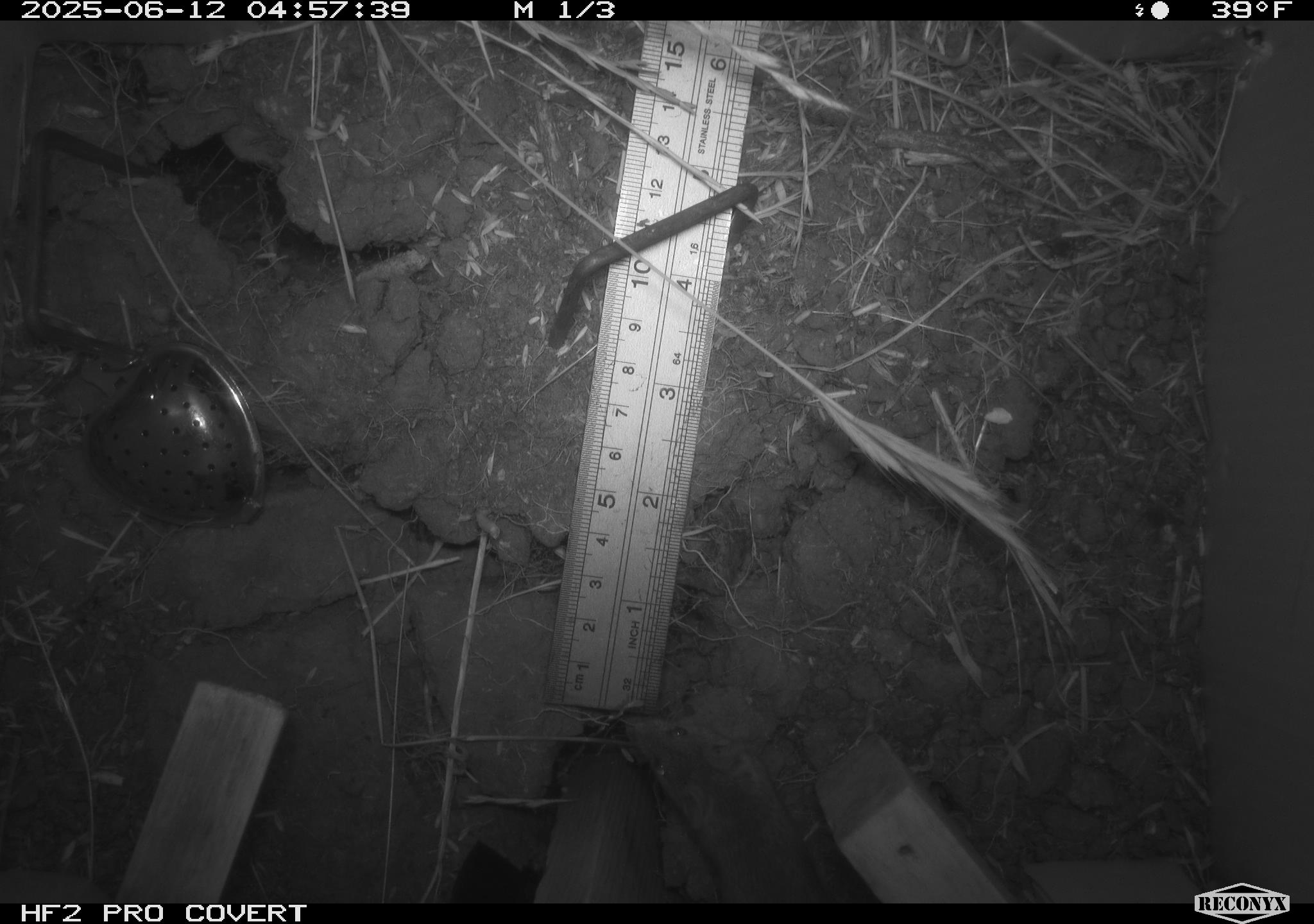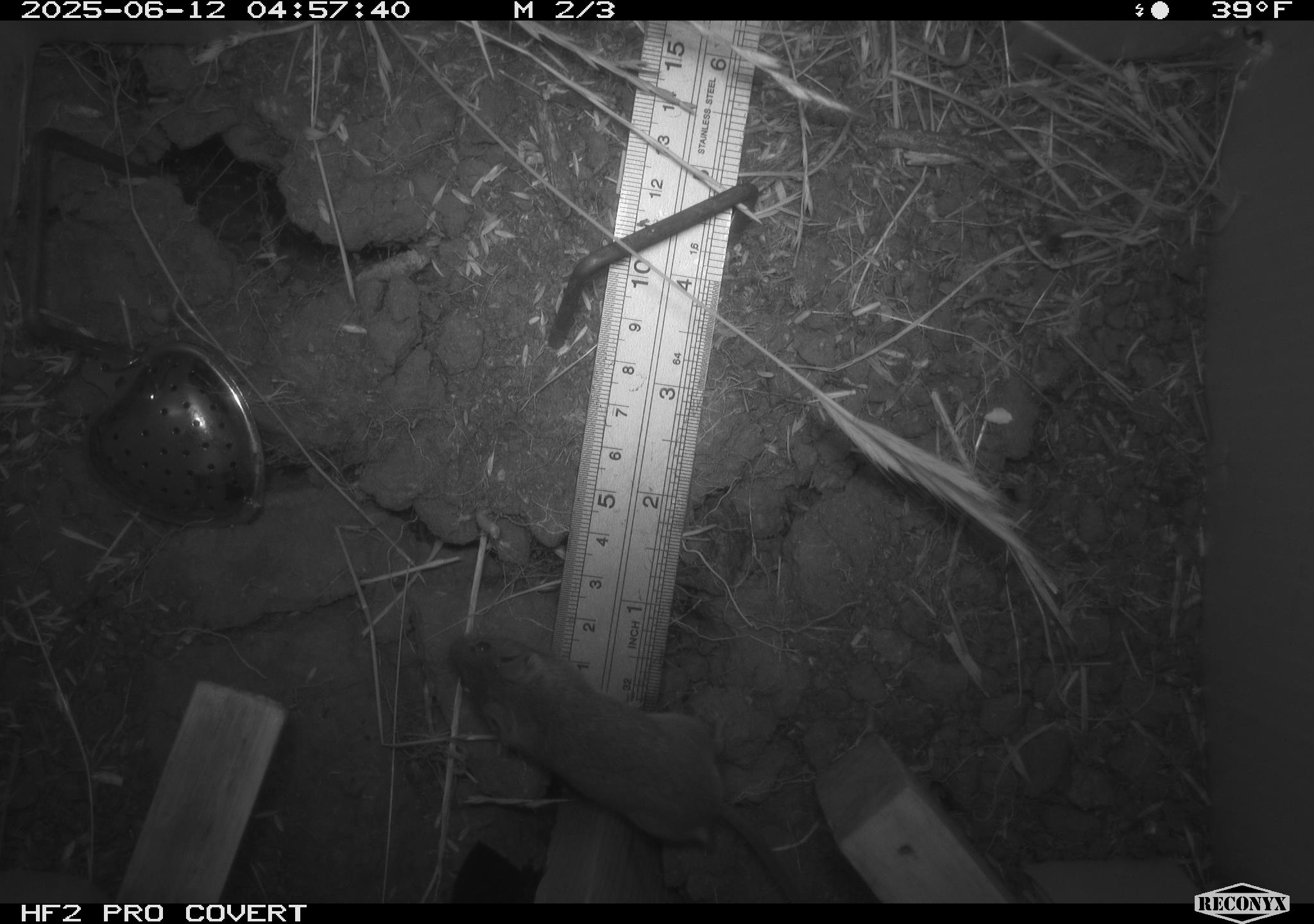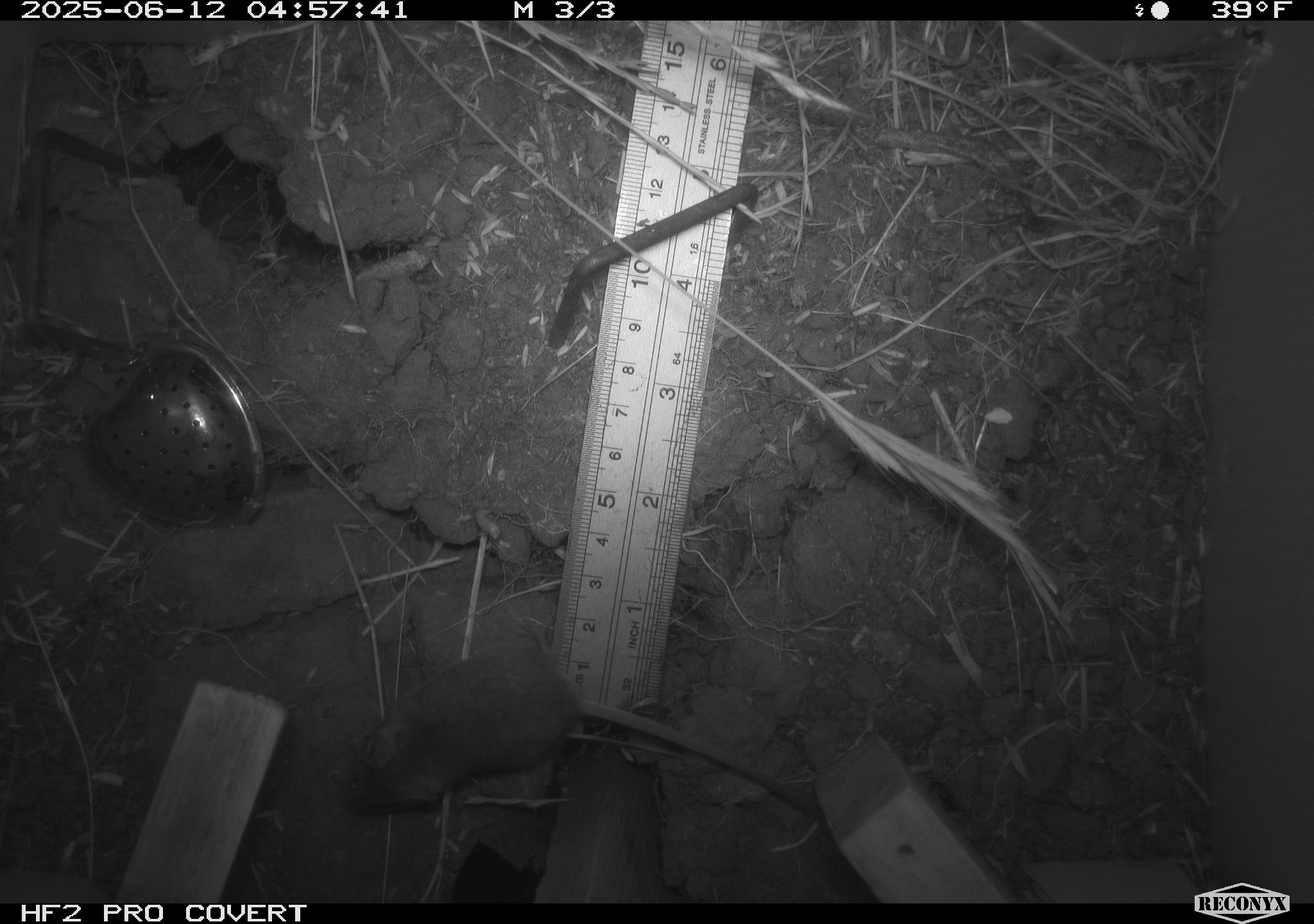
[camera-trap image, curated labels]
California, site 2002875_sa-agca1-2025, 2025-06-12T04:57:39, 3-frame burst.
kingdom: Animalia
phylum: Chordata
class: Mammalia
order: Rodentia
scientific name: Rodentia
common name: mouse species